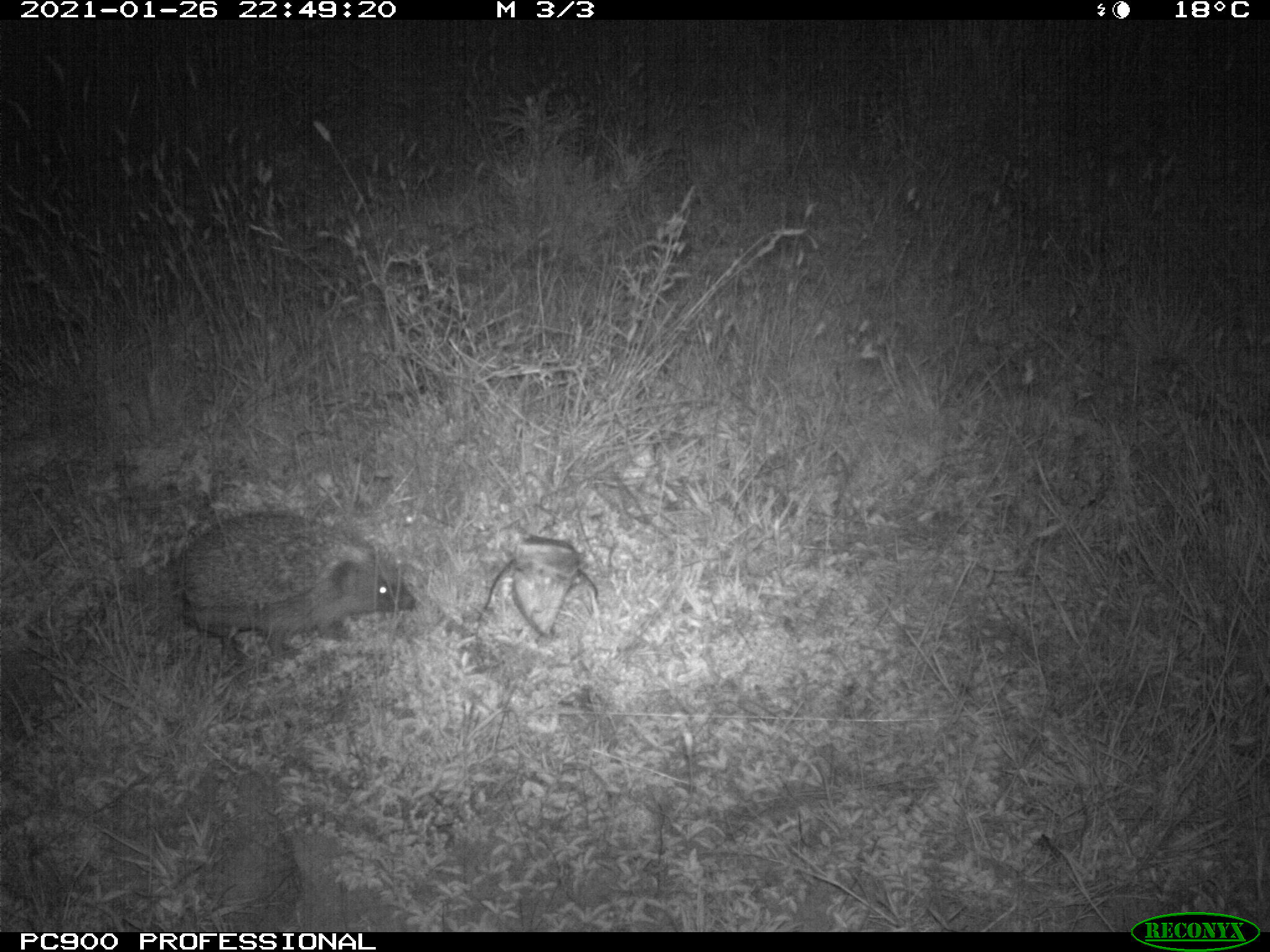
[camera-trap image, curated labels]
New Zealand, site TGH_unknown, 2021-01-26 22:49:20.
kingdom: Animalia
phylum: Chordata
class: Mammalia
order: Eulipotyphla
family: Erinaceidae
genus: Erinaceus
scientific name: Erinaceus europaeus europaeus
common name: european hedgehog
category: hedgehog